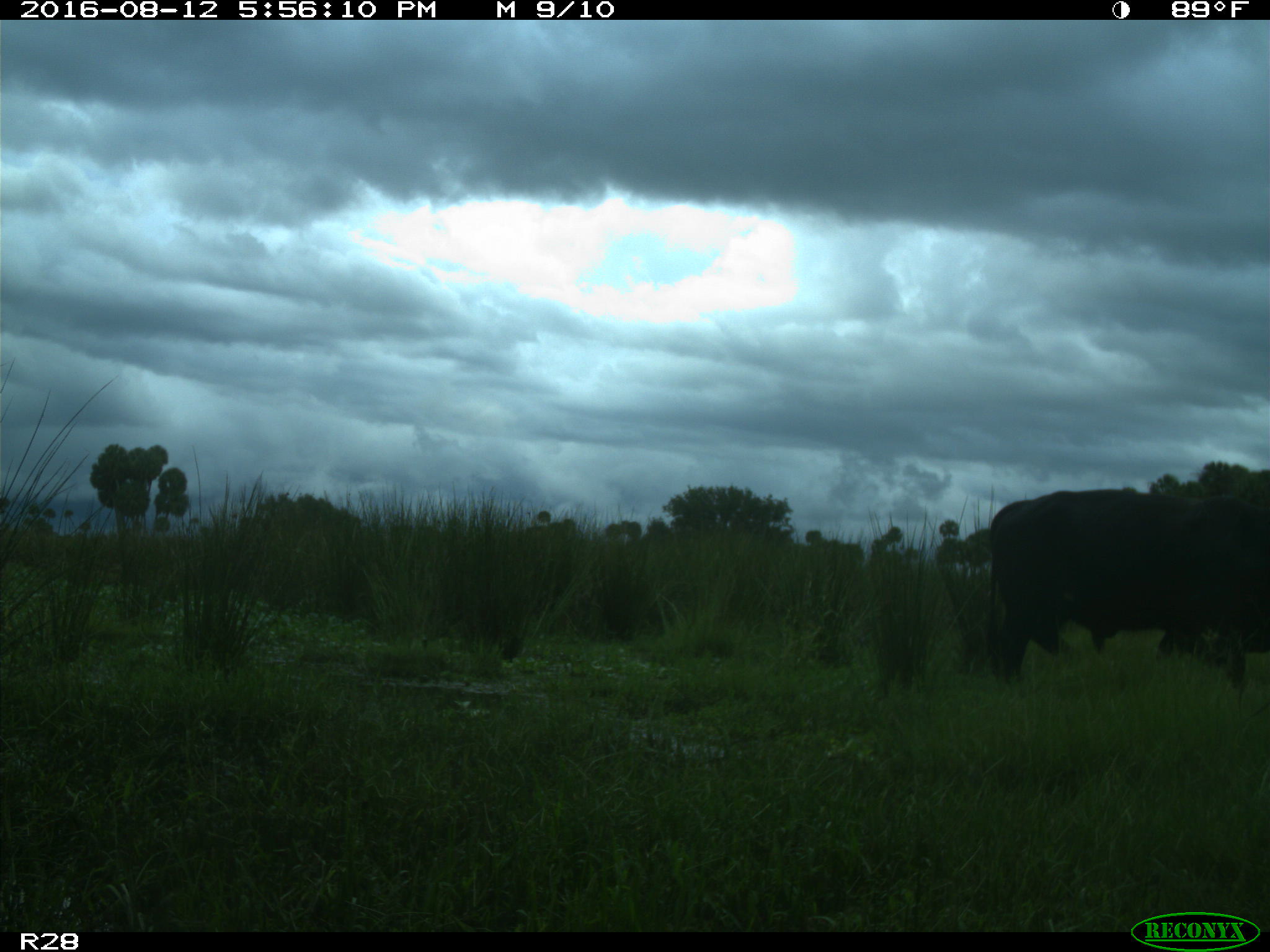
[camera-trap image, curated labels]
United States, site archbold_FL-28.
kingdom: Animalia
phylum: Chordata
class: Mammalia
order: Artiodactyla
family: Bovidae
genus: Bos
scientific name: Bos taurus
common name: domestic cow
Bos taurus (domestic cow).